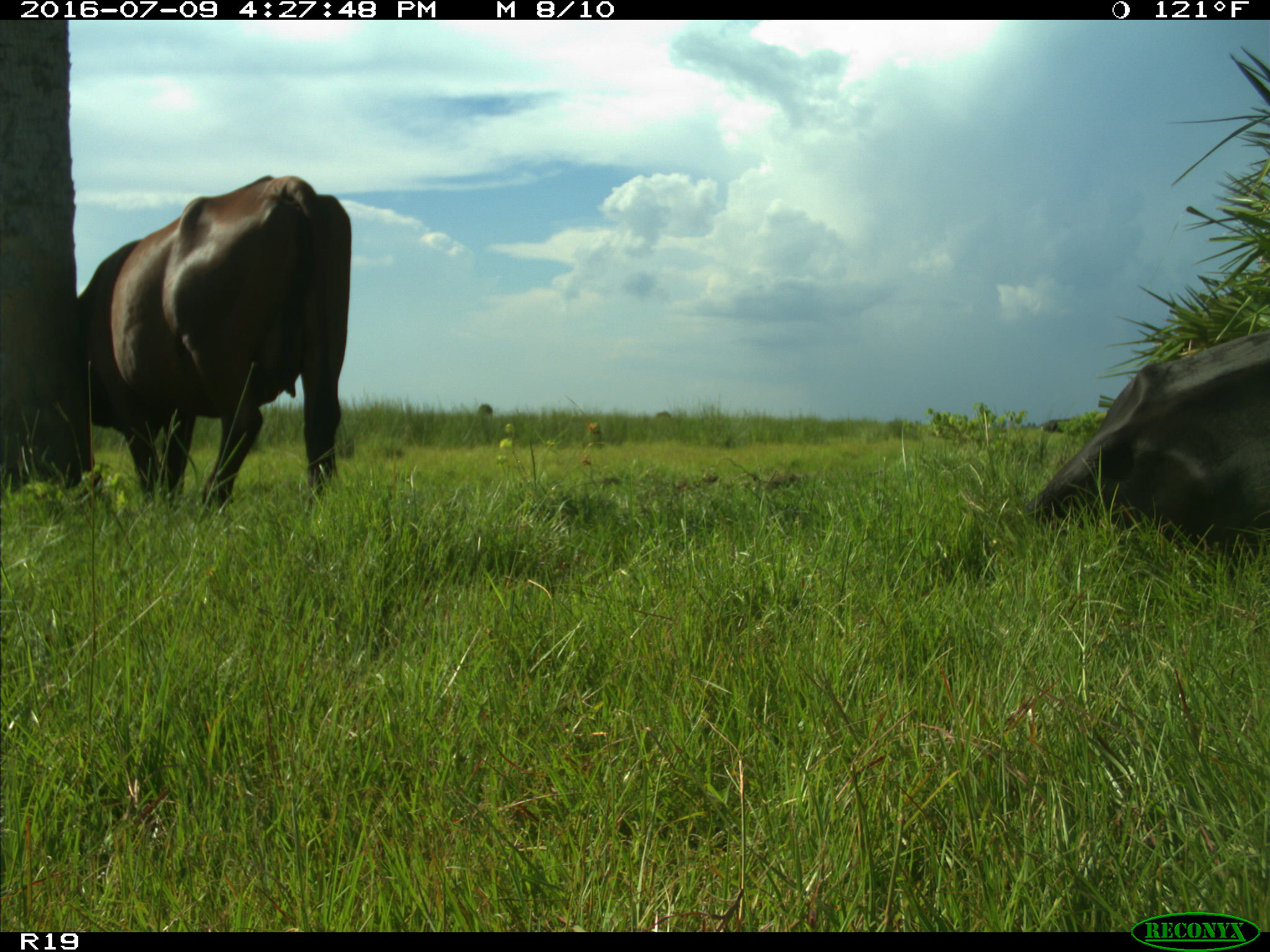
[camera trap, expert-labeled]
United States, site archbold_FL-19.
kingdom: Animalia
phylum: Chordata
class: Mammalia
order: Artiodactyla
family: Bovidae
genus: Bos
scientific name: Bos taurus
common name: domestic cow